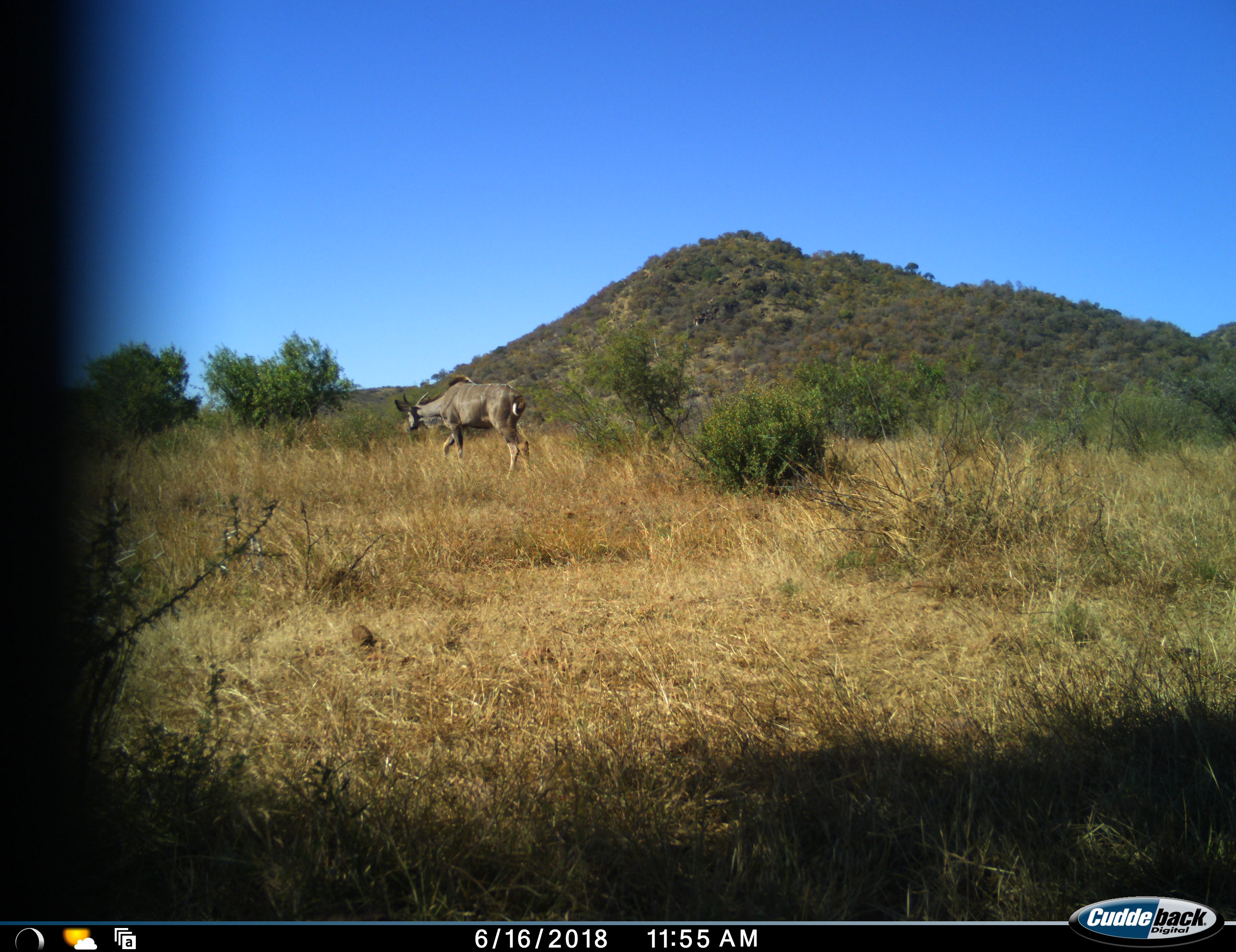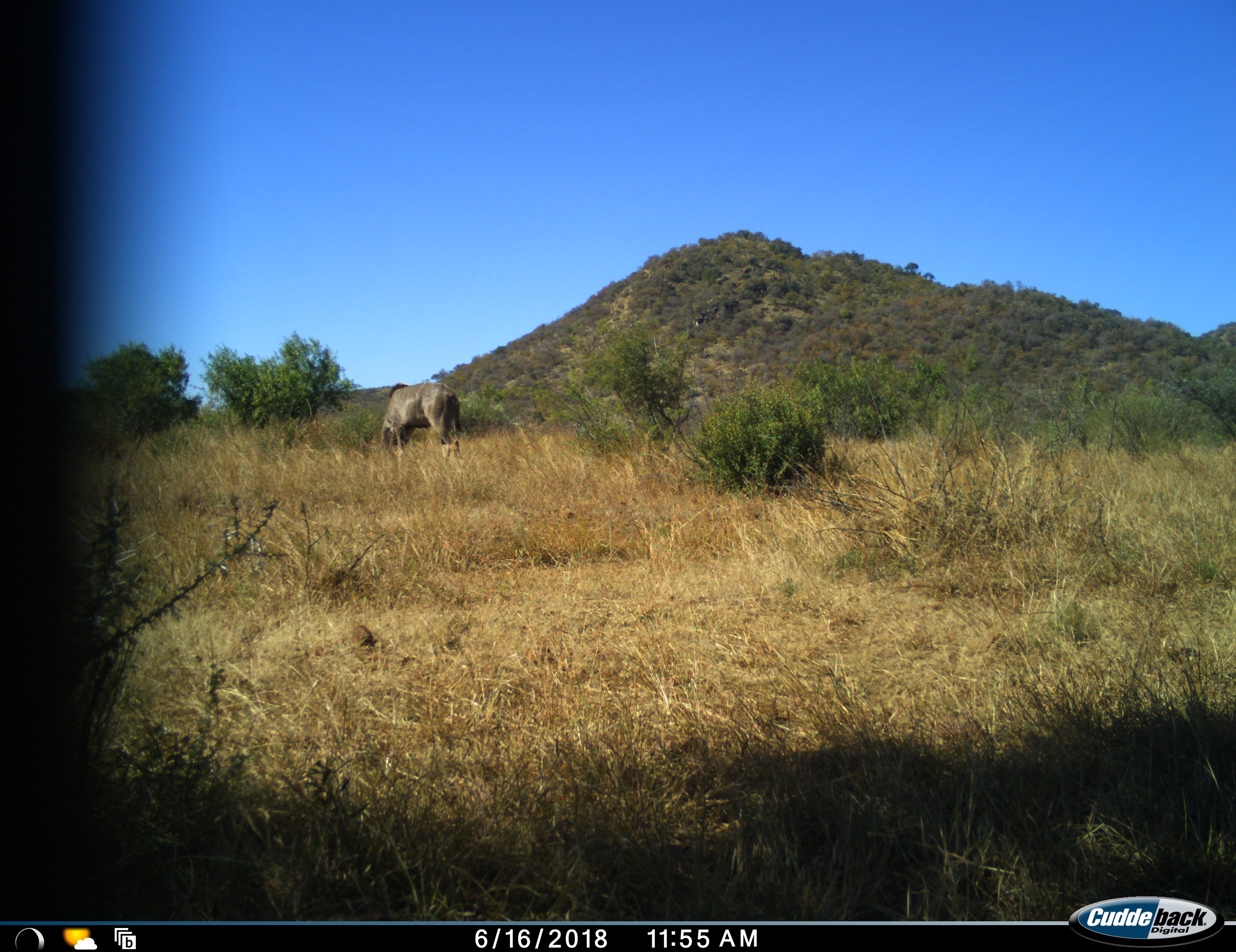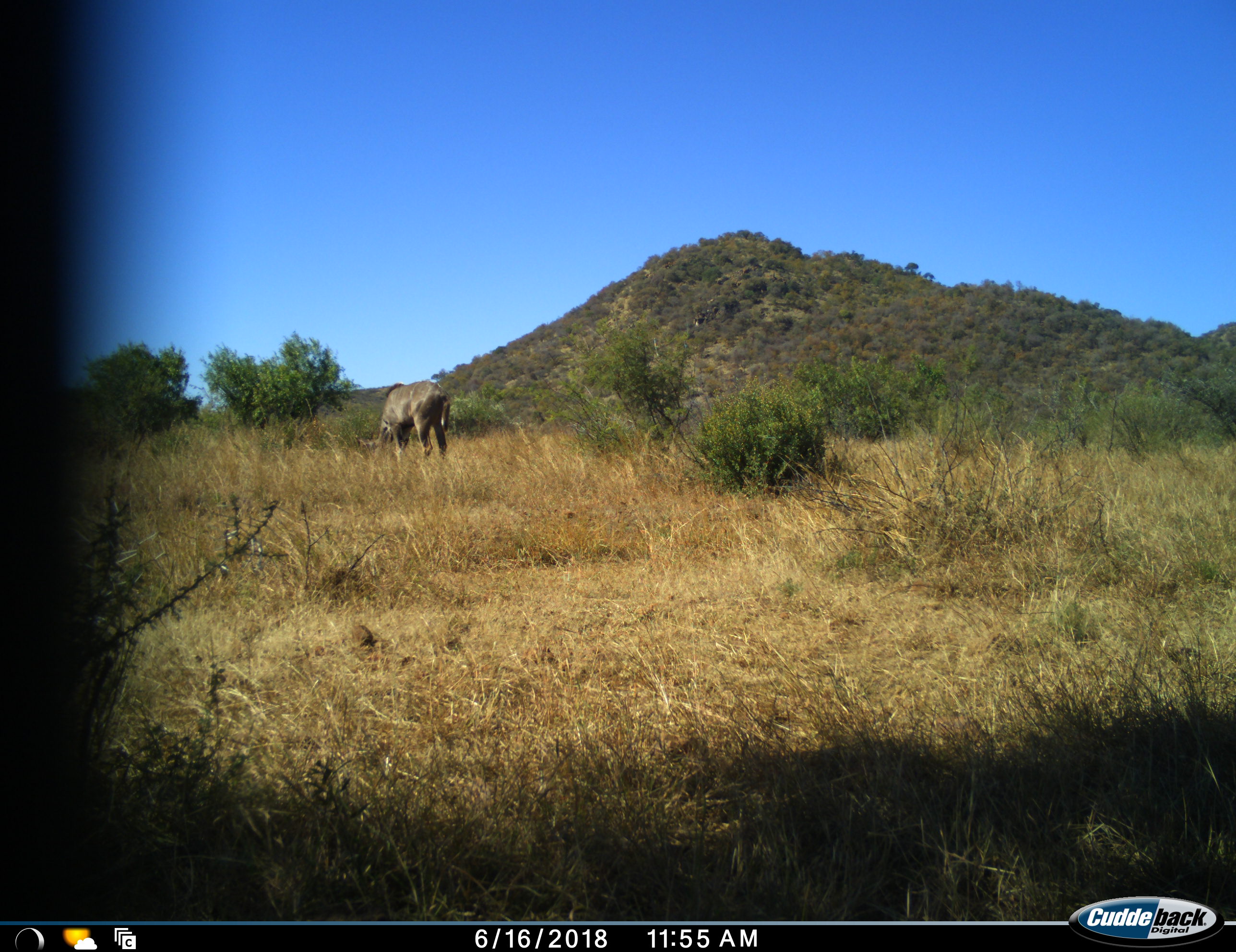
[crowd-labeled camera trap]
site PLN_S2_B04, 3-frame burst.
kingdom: Animalia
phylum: Chordata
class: Mammalia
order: Artiodactyla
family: Bovidae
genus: Tragelaphus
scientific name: Tragelaphus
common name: kudu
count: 1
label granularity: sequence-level